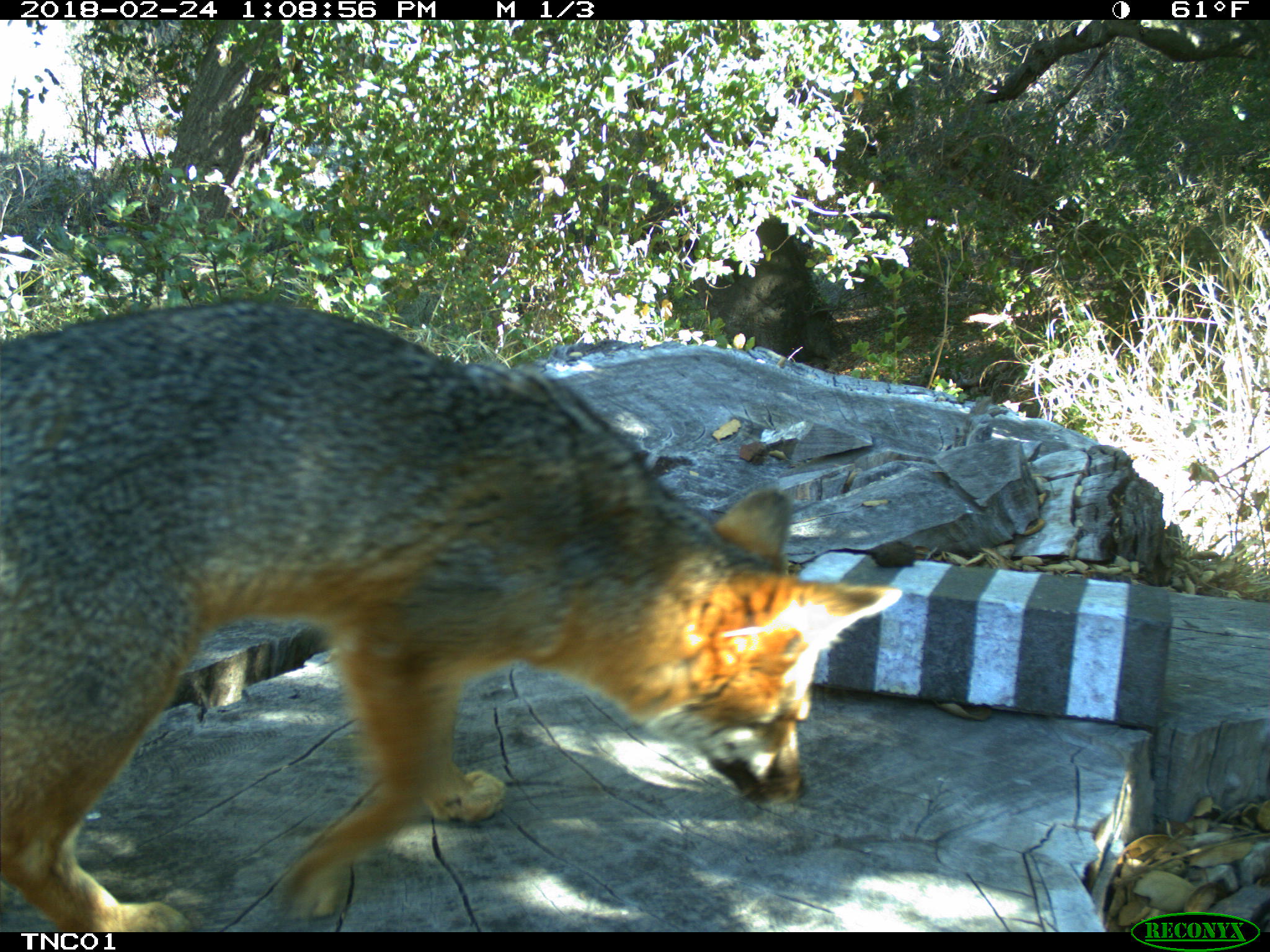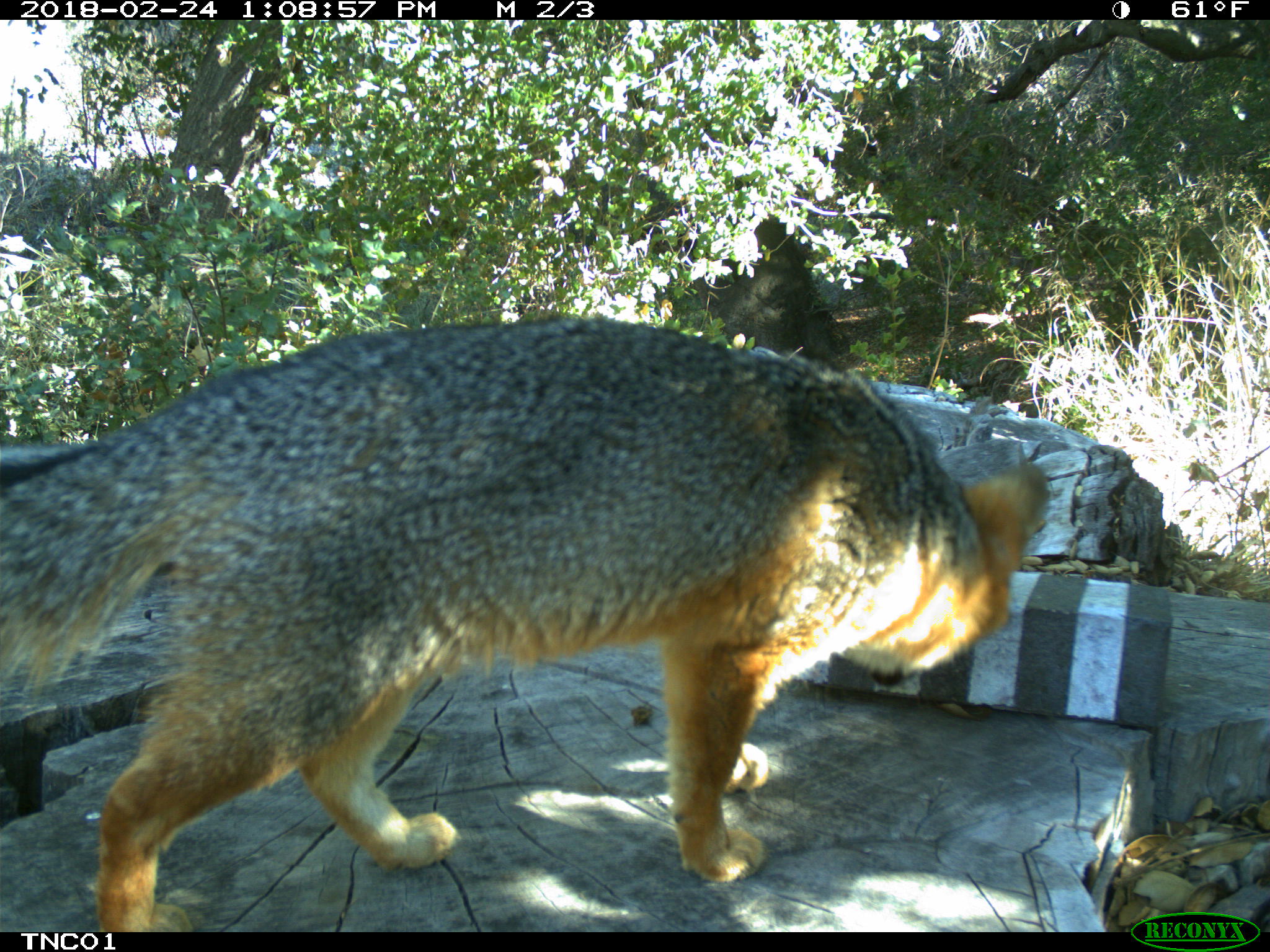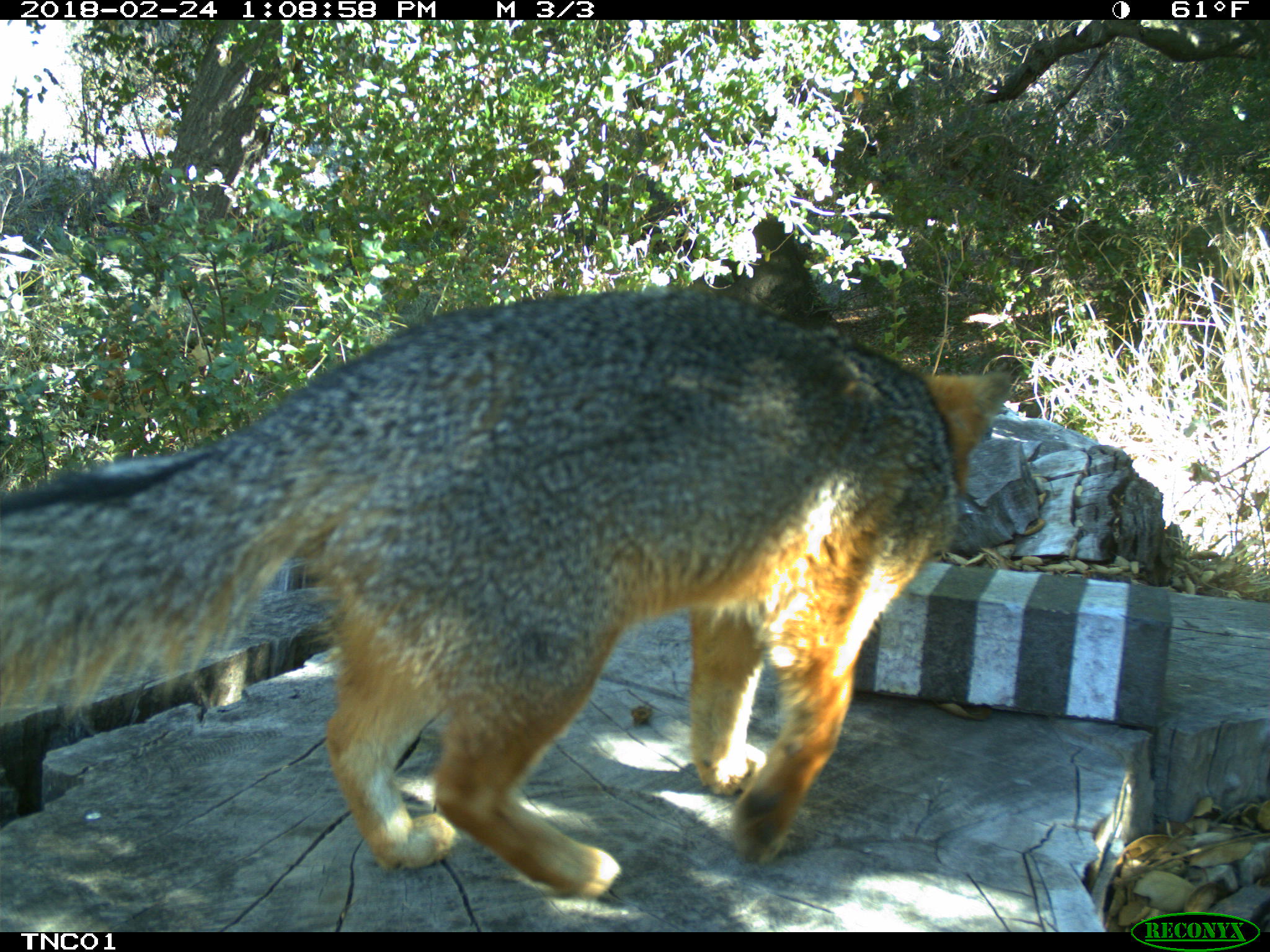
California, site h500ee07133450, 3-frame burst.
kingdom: Animalia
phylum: Chordata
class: Mammalia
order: Carnivora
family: Canidae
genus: Urocyon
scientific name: Urocyon littoralis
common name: island fox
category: fox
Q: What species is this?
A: Fox (island fox) (Urocyon littoralis).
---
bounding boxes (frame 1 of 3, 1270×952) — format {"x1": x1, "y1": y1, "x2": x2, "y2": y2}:
fox: {"x1": 0, "y1": 299, "x2": 900, "y2": 930}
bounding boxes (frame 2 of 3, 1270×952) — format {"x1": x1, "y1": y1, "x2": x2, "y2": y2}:
fox: {"x1": 0, "y1": 313, "x2": 1049, "y2": 933}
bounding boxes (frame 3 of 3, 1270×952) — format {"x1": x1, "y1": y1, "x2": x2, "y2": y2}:
fox: {"x1": 1, "y1": 291, "x2": 1013, "y2": 900}